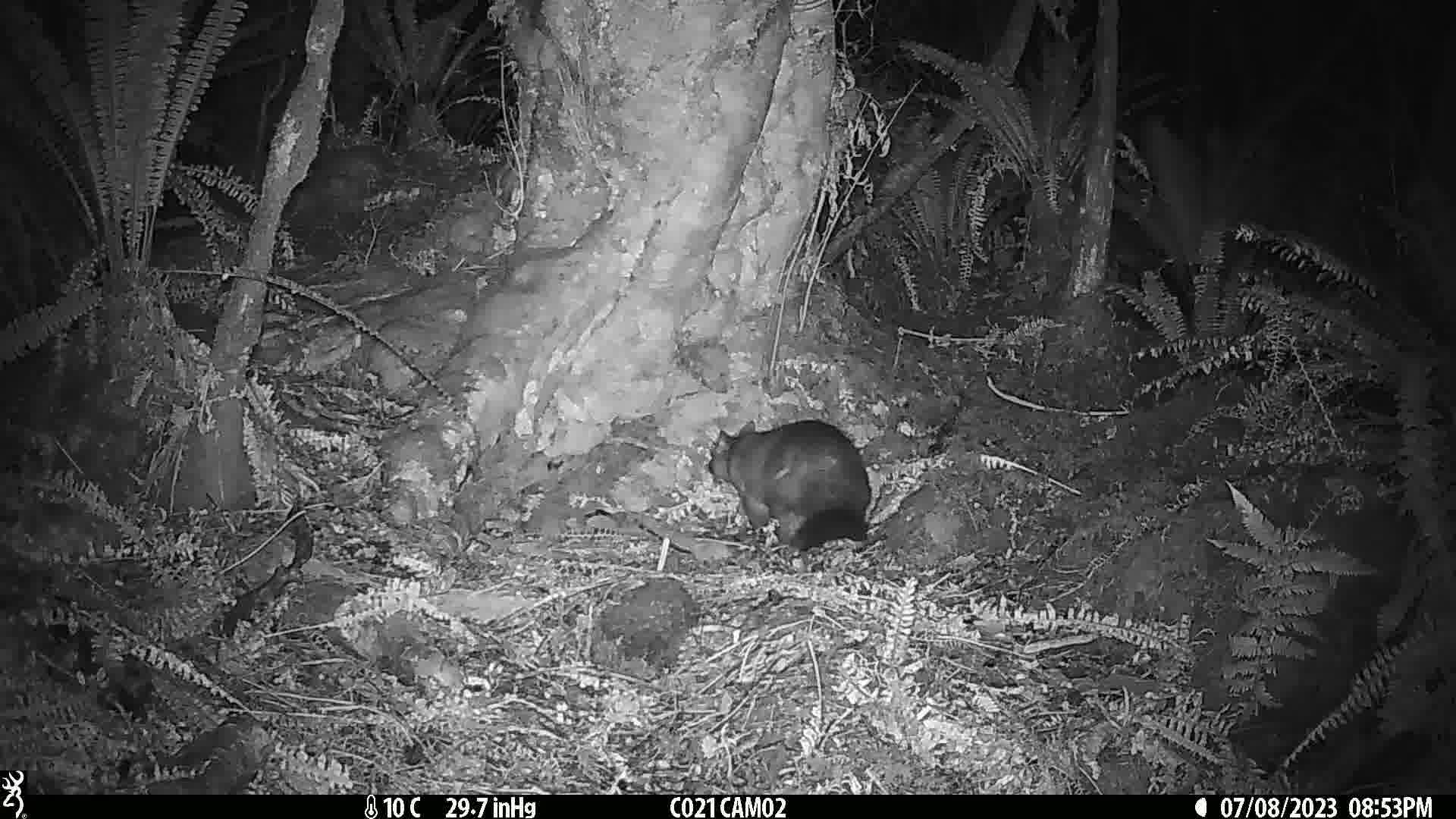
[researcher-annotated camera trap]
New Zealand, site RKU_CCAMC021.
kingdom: Animalia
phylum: Chordata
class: Mammalia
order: Diprotodontia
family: Phalangeridae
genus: Trichosurus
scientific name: Trichosurus vulpecula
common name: common brushtail possum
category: possum